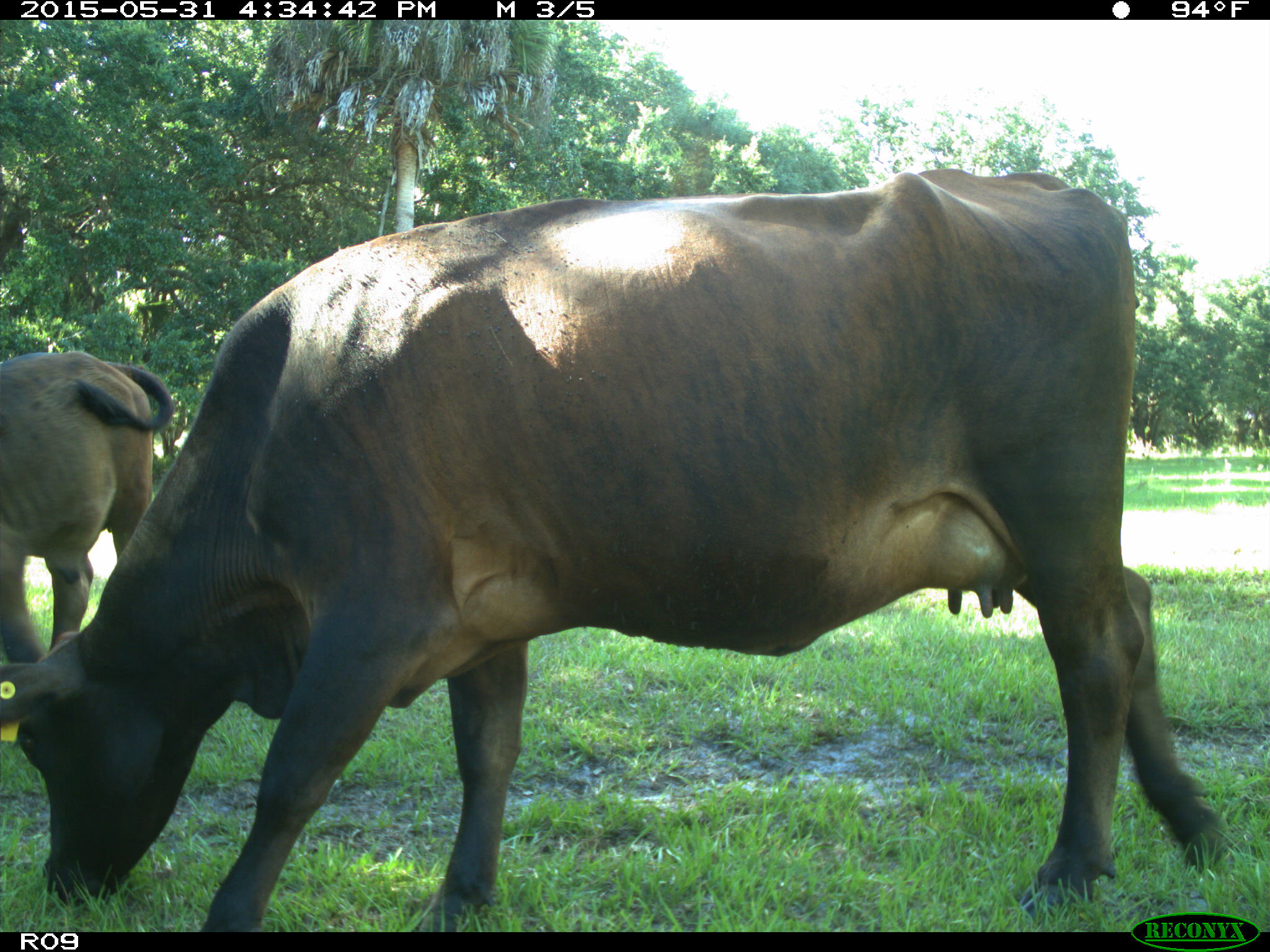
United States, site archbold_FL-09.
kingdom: Animalia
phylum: Chordata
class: Mammalia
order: Artiodactyla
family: Bovidae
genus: Bos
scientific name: Bos taurus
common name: domestic cow